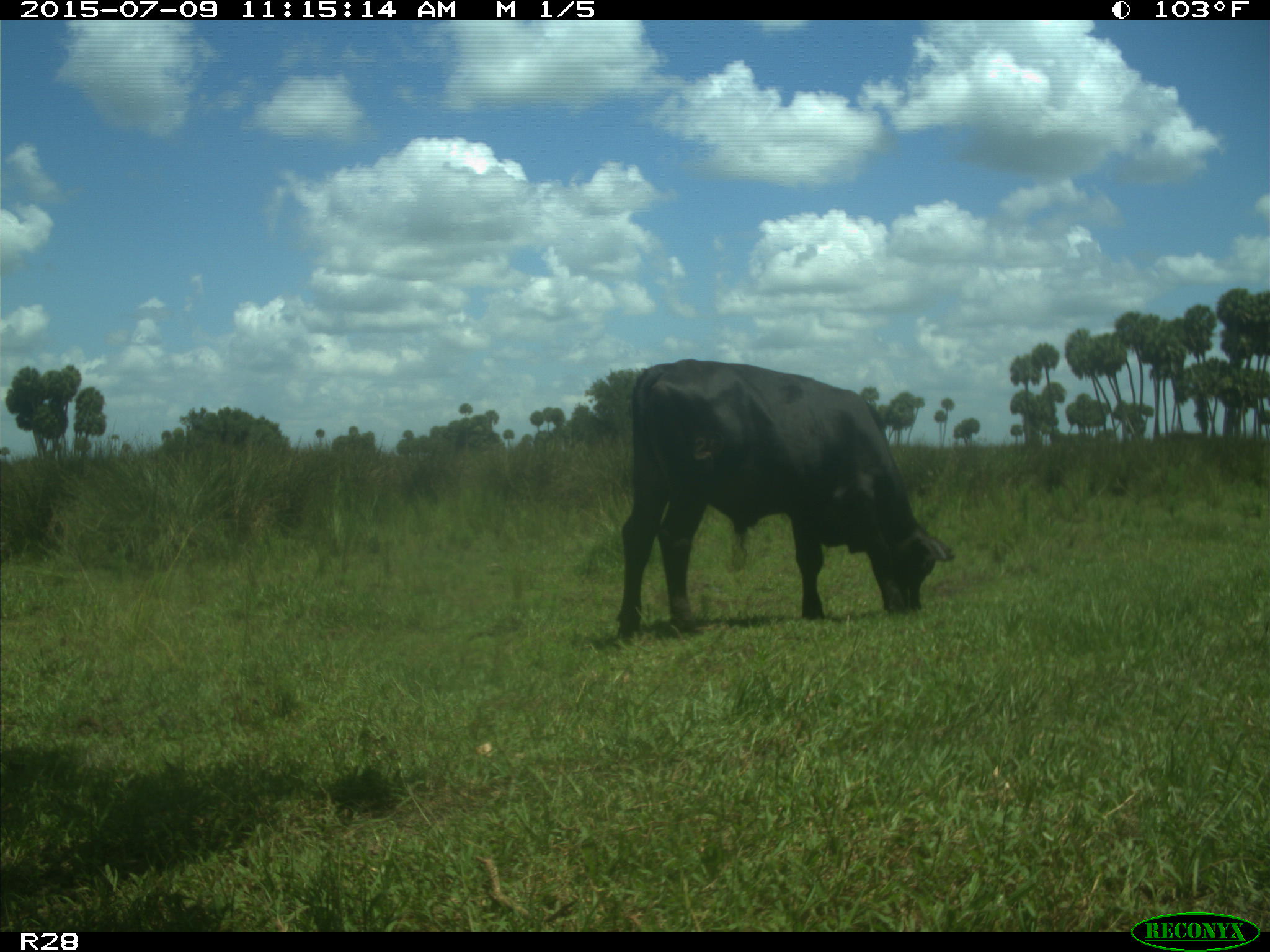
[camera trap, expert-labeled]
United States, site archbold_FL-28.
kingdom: Animalia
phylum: Chordata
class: Mammalia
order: Artiodactyla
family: Bovidae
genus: Bos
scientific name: Bos taurus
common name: domestic cow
Bos taurus (domestic cow).